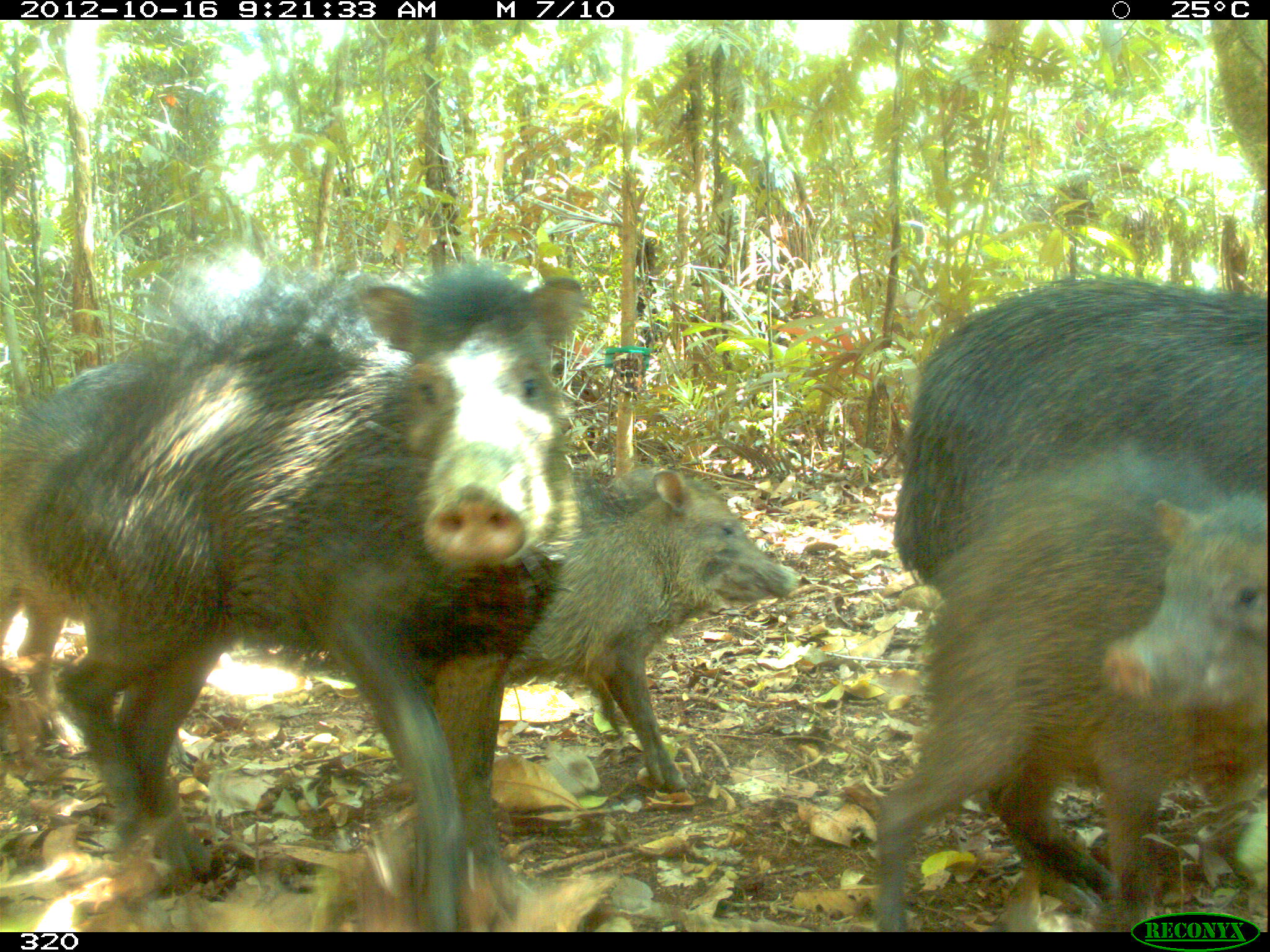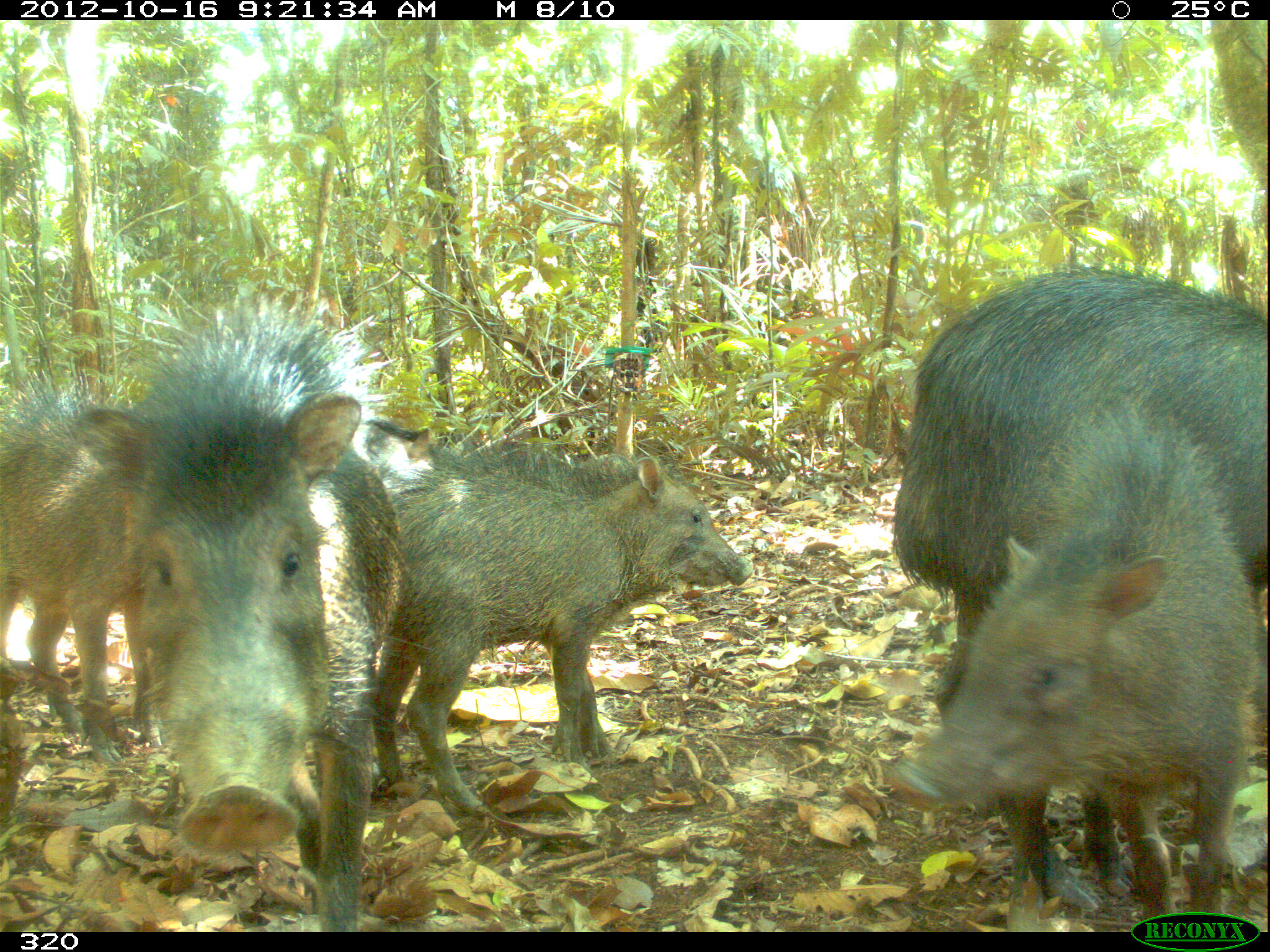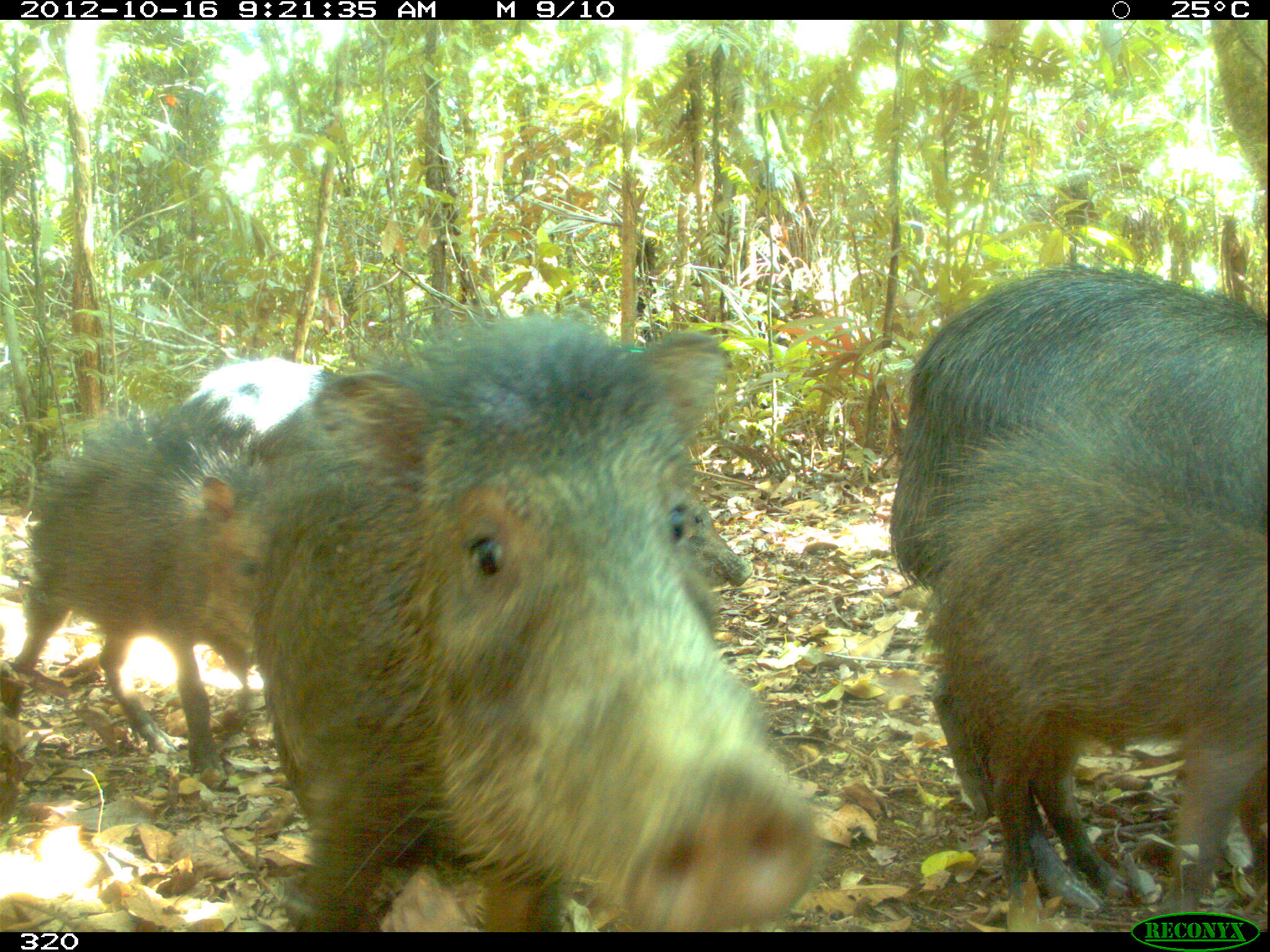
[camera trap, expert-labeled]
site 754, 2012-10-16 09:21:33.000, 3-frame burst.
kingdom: Animalia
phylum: Chordata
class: Mammalia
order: Artiodactyla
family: Tayassuidae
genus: Tayassu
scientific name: Tayassu pecari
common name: white-lipped peccary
Tayassu pecari (white-lipped peccary).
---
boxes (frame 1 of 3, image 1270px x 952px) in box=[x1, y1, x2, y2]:
tayassu pecari: box=[0, 258, 589, 930]; box=[890, 276, 1270, 930]; box=[872, 449, 1270, 931]; box=[503, 464, 801, 793]; box=[0, 359, 151, 757]